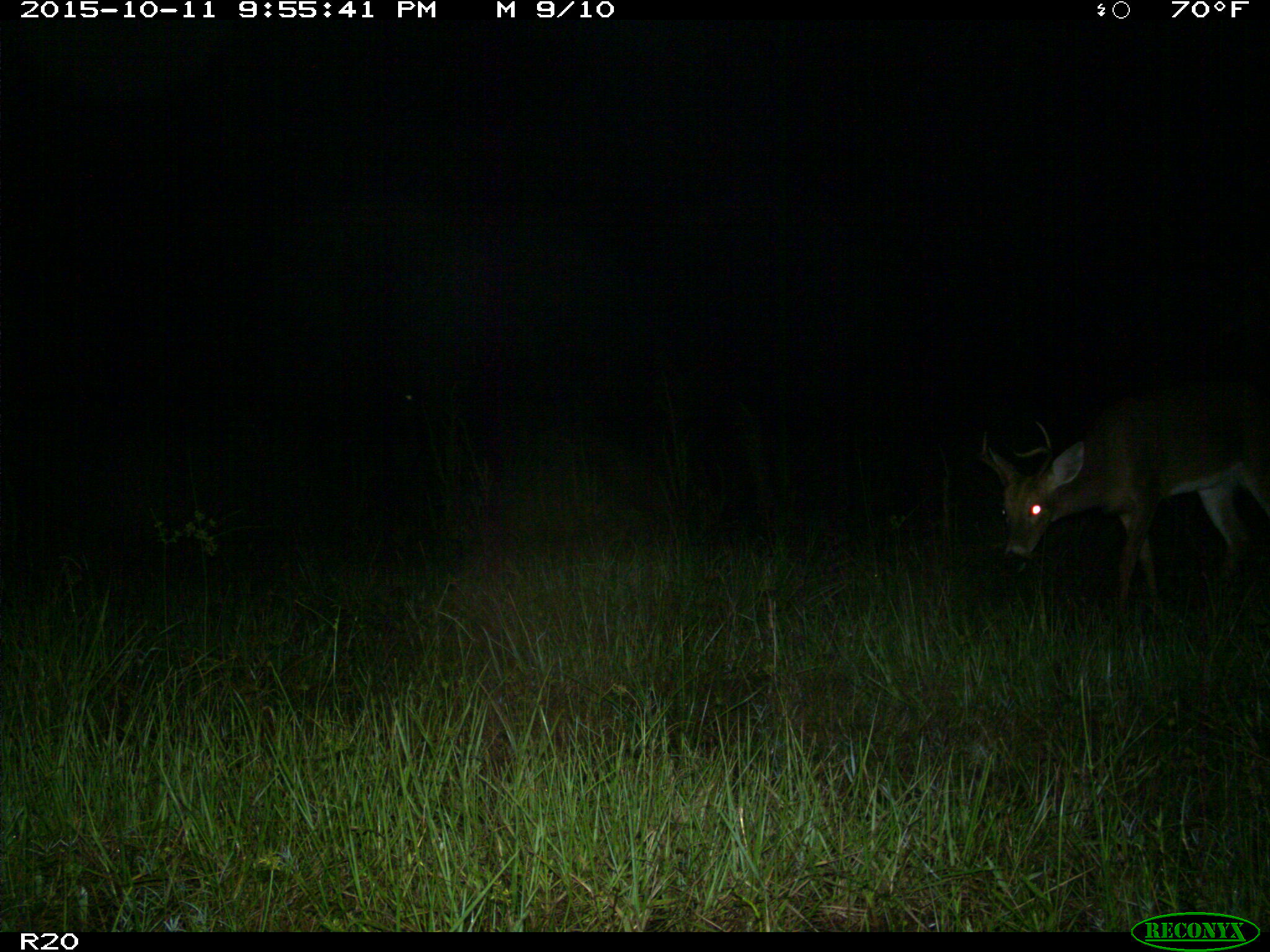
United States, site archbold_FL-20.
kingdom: Animalia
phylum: Chordata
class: Mammalia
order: Artiodactyla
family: Cervidae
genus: Odocoileus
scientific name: Odocoileus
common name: deer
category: unidentified deer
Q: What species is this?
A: Unidentified deer (deer) (Odocoileus).